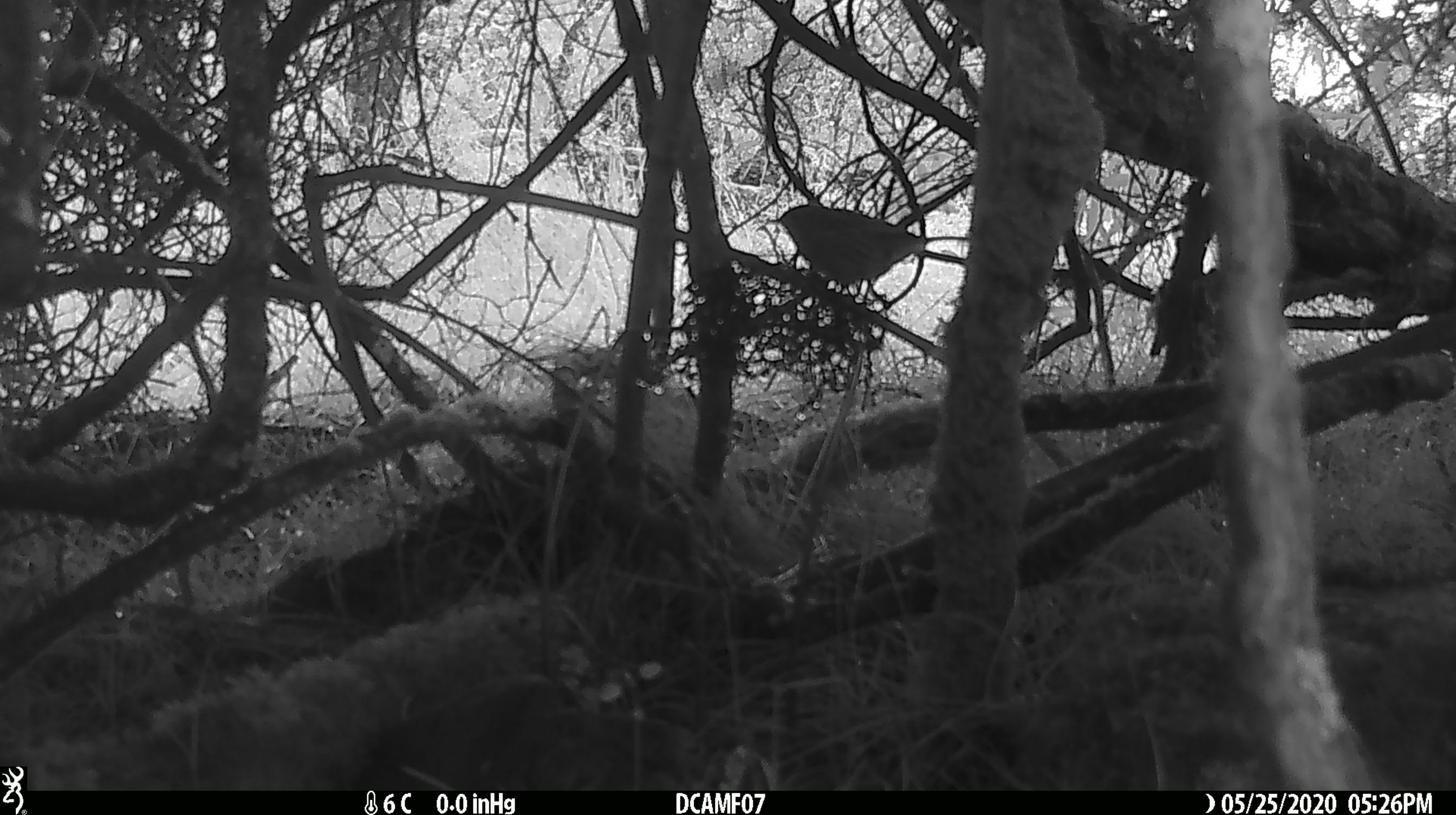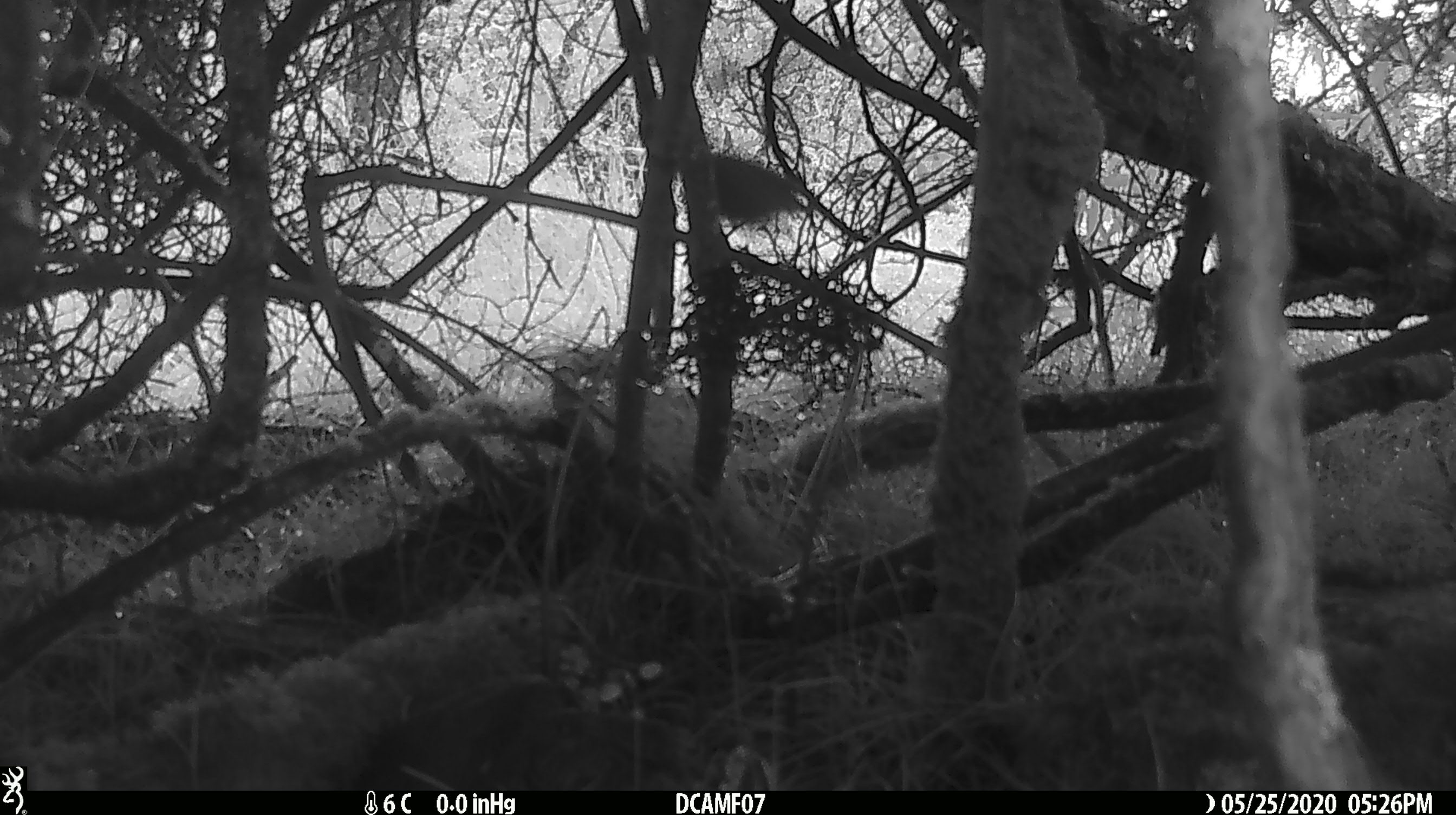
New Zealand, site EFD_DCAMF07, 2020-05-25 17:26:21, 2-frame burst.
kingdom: Animalia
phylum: Chordata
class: Aves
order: Passeriformes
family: Petroicidae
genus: Petroica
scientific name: Petroica australis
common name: new zealand robin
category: robin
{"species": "robin (new zealand robin) (Petroica australis)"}